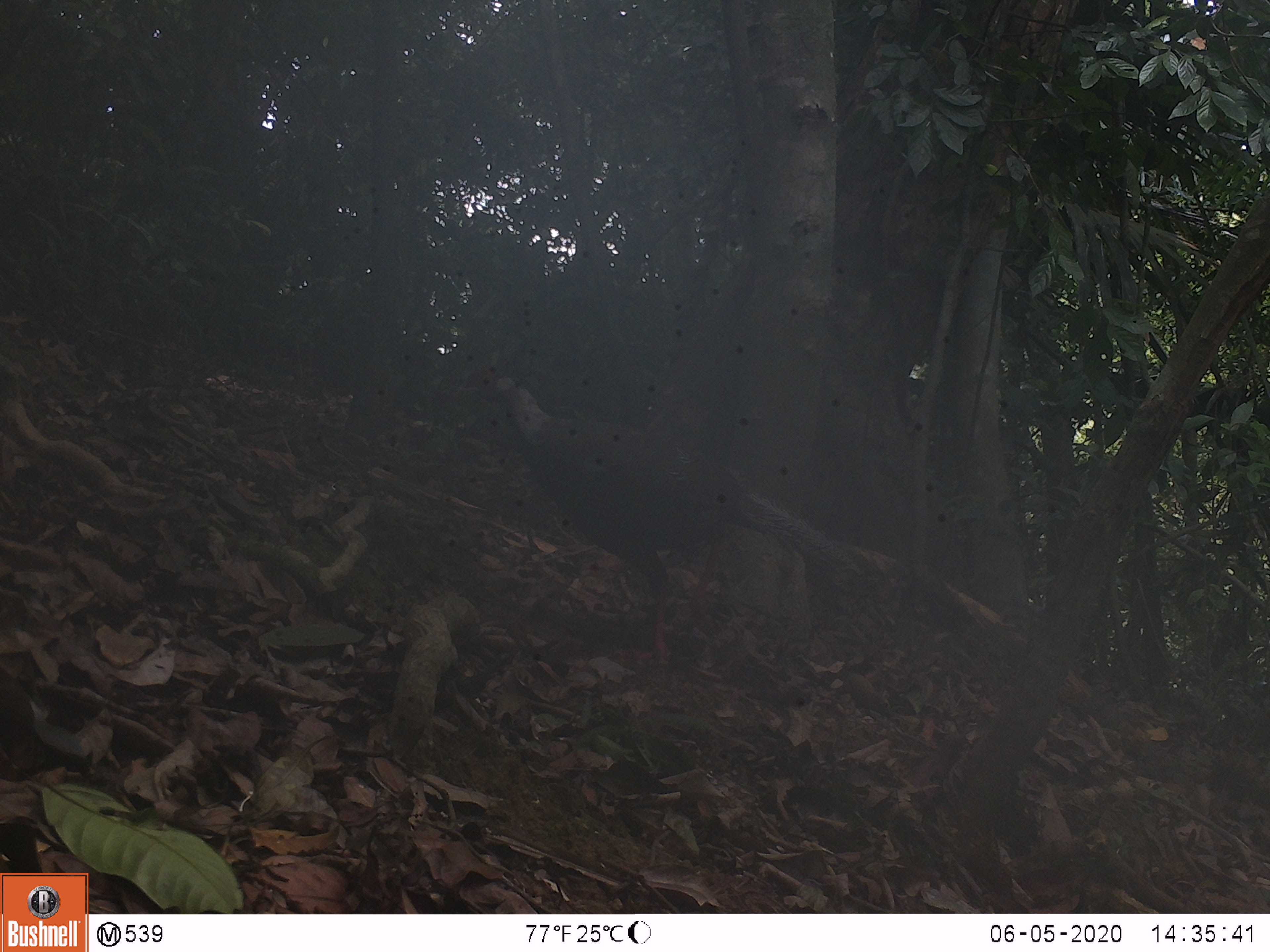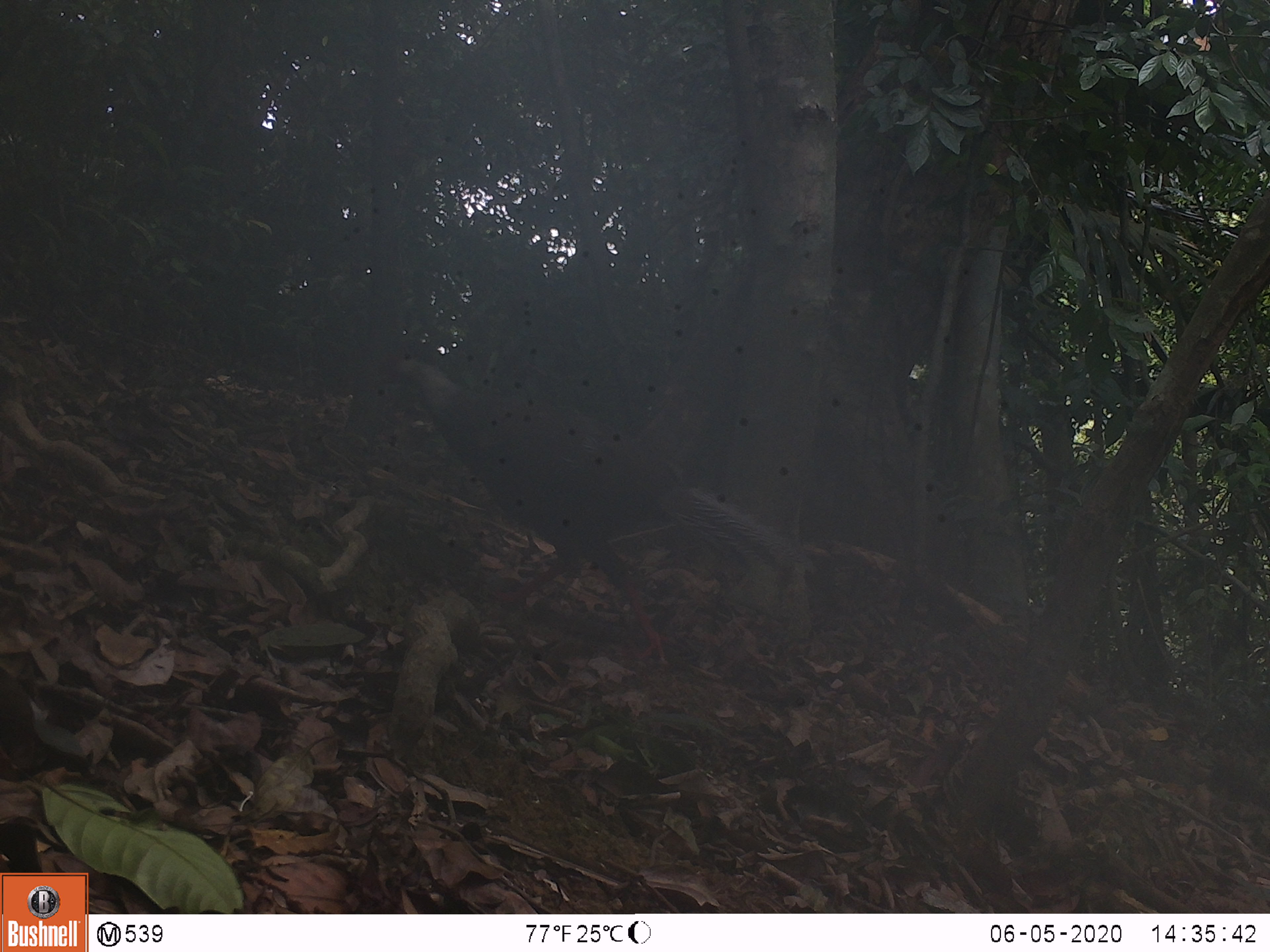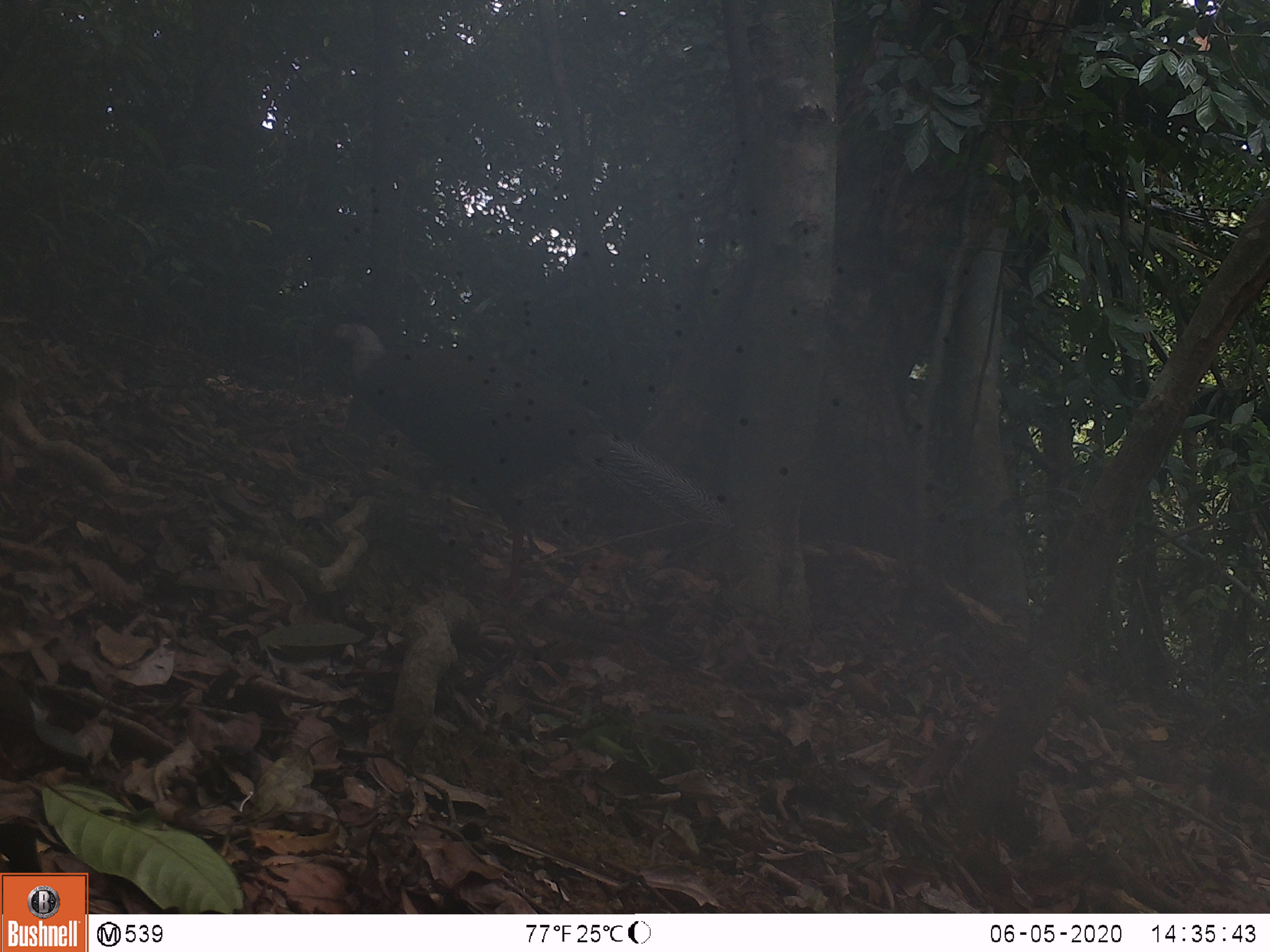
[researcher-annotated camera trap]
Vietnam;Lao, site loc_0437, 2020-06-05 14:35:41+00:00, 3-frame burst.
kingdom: Animalia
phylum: Chordata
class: Aves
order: Galliformes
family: Phasianidae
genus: Lophura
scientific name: Lophura nycthemera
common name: silver pheasant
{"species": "silver pheasant (Lophura nycthemera)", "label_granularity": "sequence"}